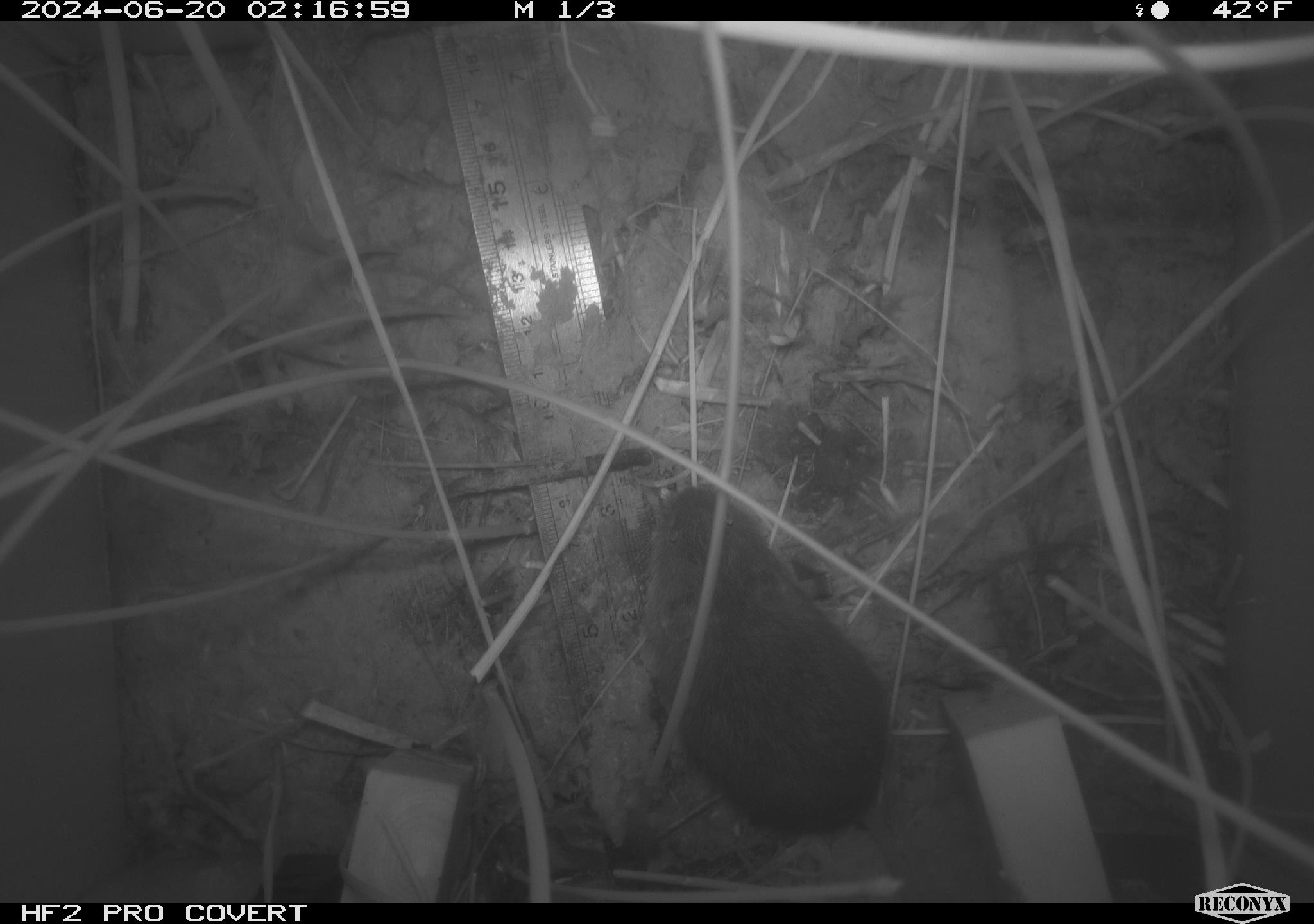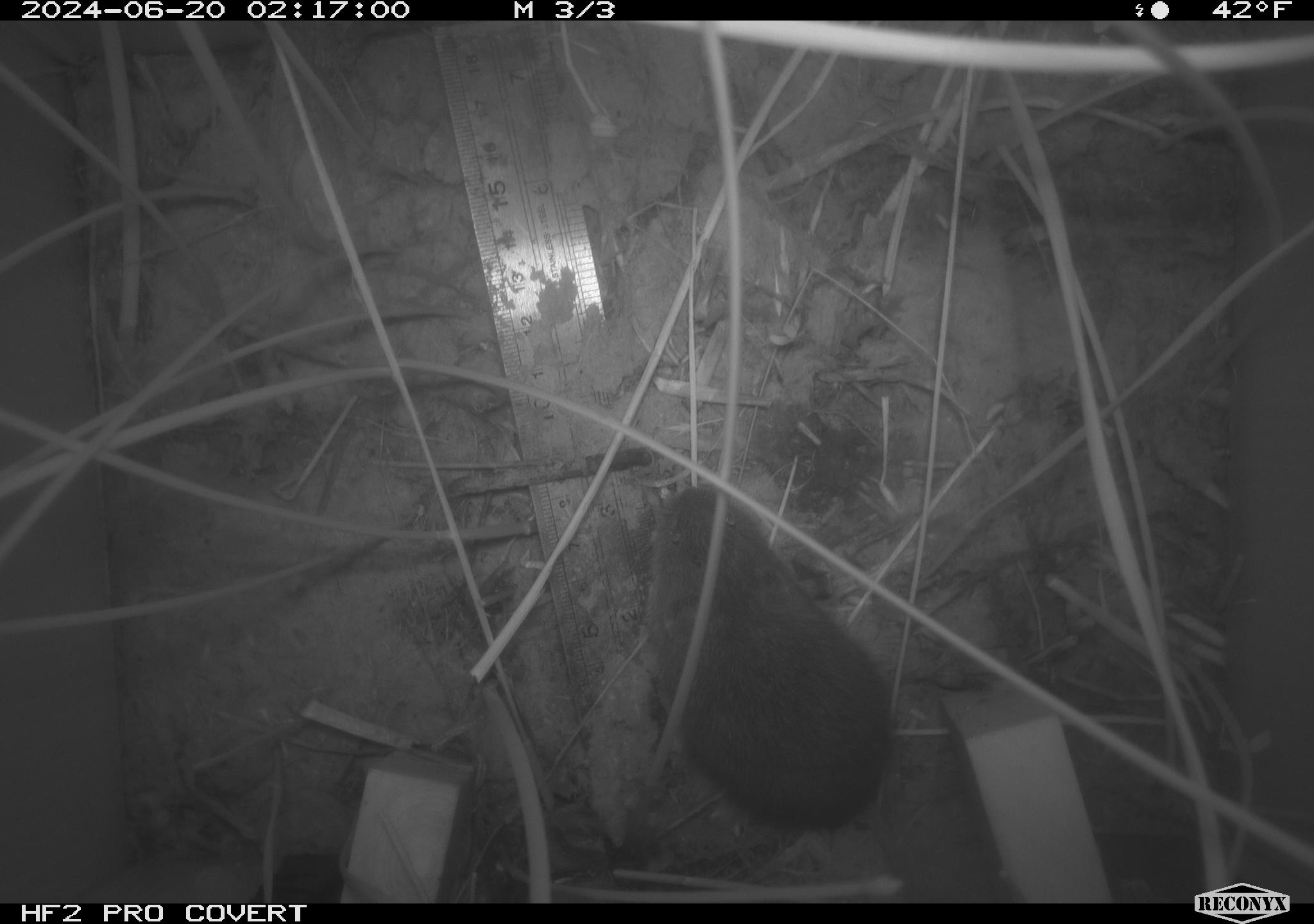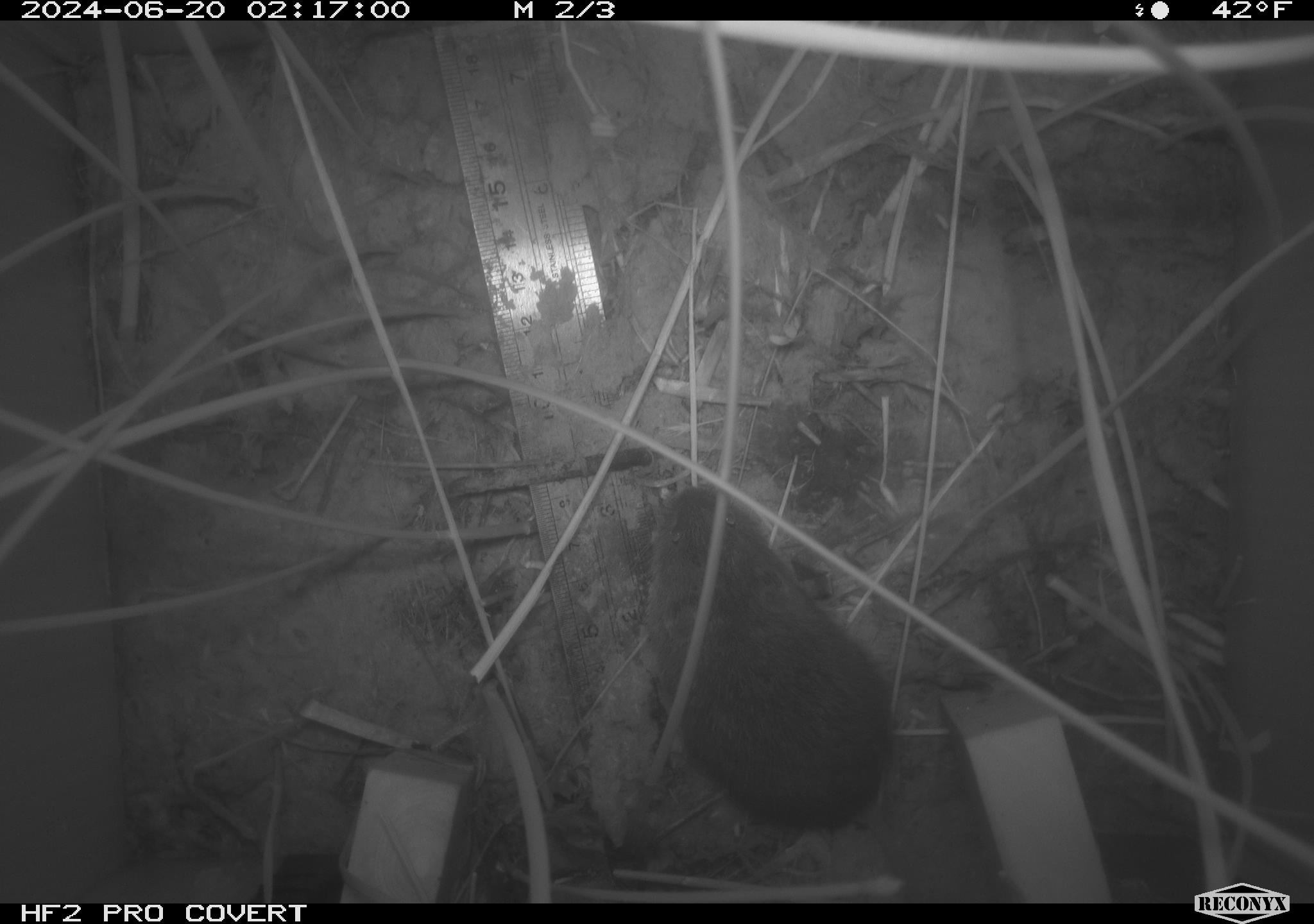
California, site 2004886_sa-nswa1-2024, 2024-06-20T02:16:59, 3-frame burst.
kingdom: Animalia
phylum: Chordata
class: Mammalia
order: Rodentia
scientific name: Rodentia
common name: rodent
Rodent (Rodentia).